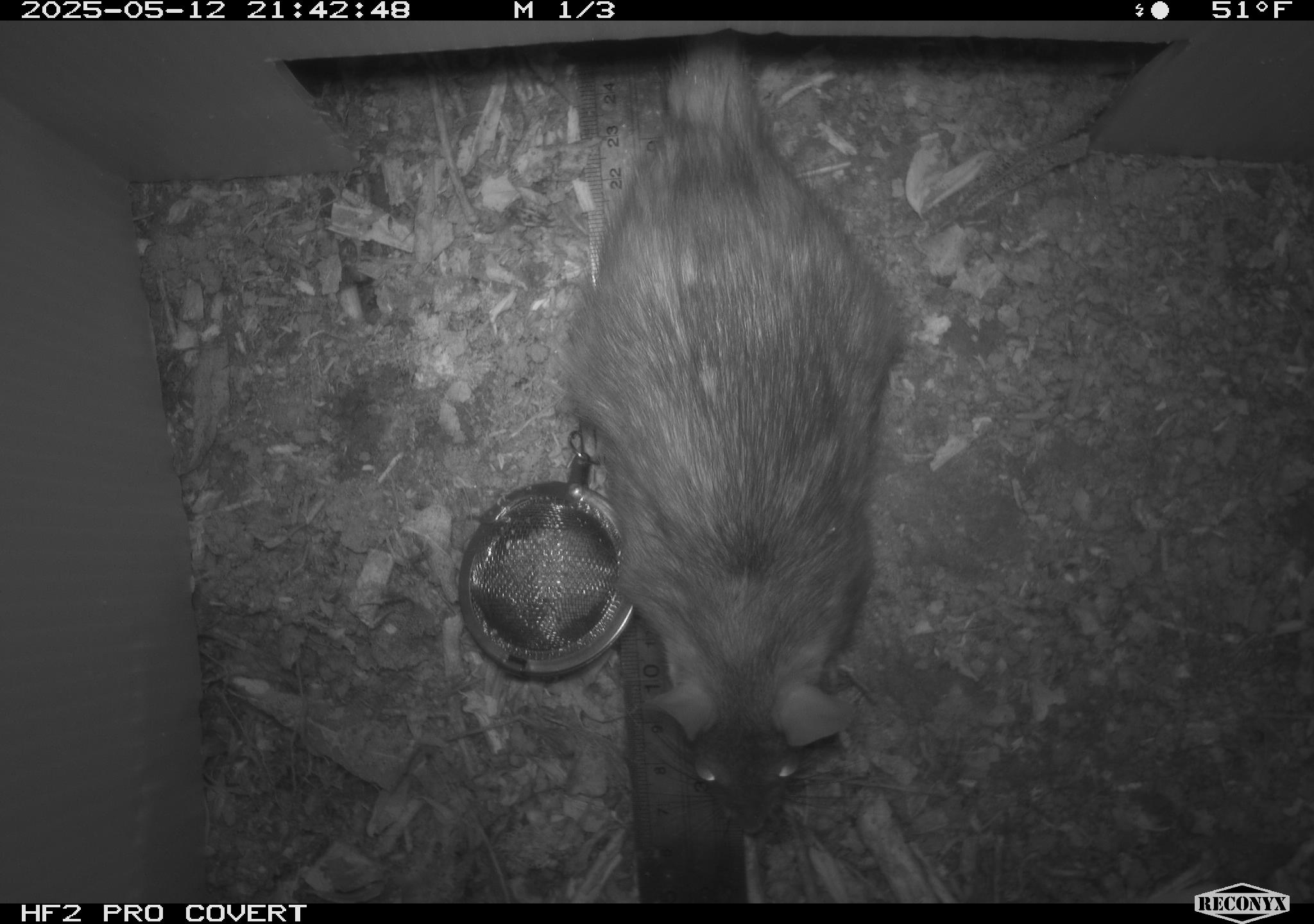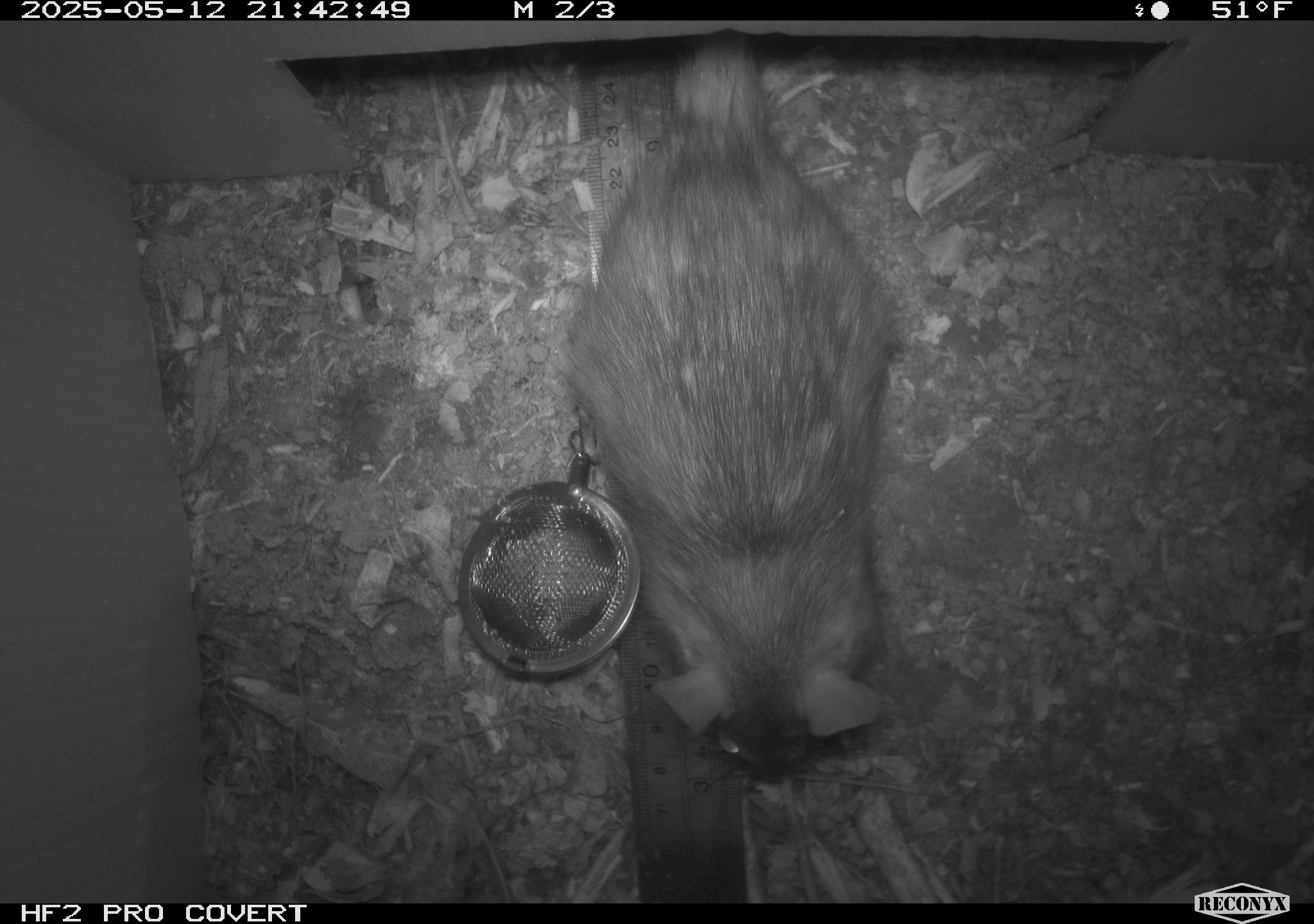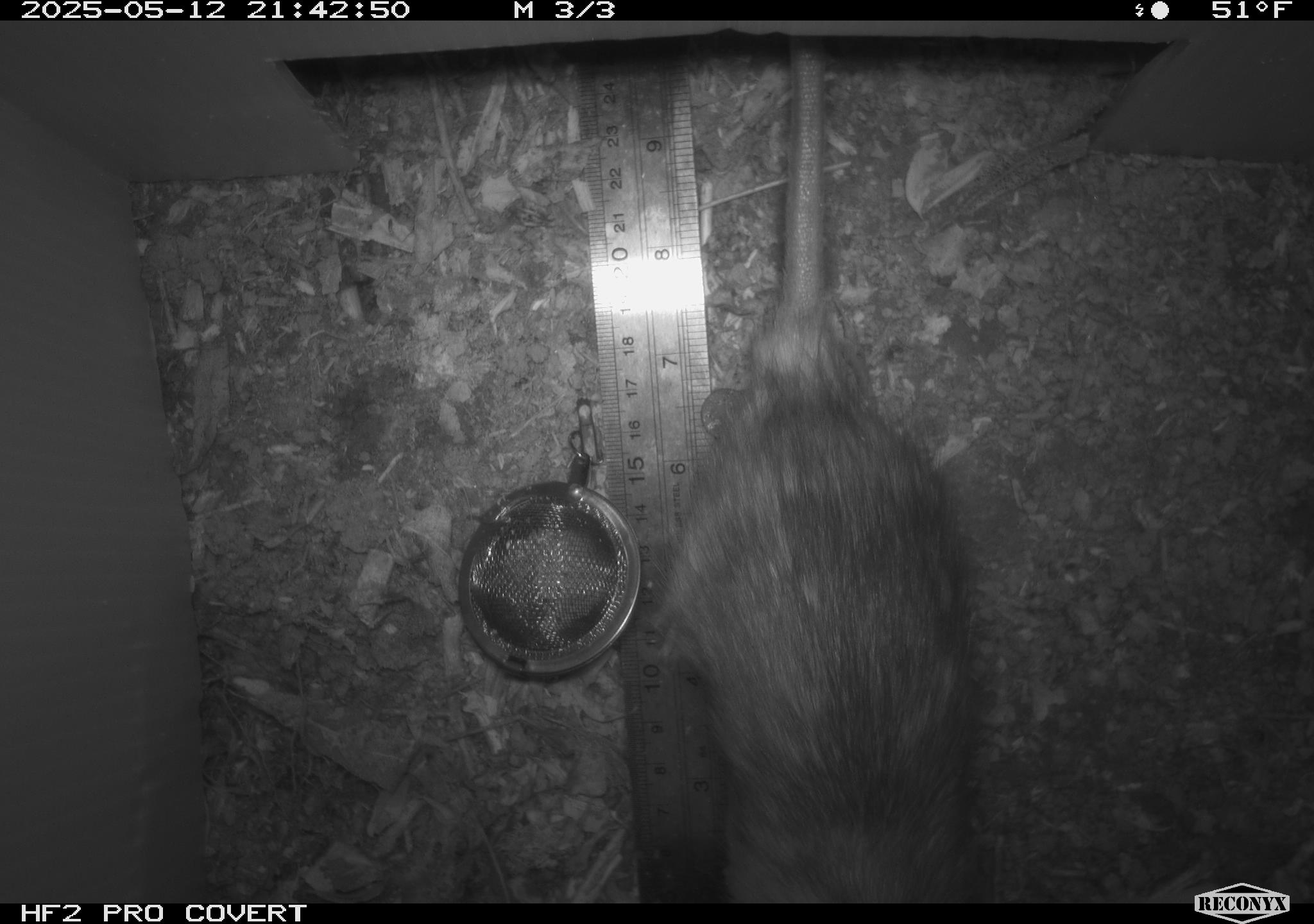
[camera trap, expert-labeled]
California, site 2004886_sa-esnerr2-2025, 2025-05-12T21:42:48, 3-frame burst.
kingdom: Animalia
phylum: Chordata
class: Mammalia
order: Rodentia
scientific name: Rodentia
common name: rodent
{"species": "rodent (Rodentia)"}